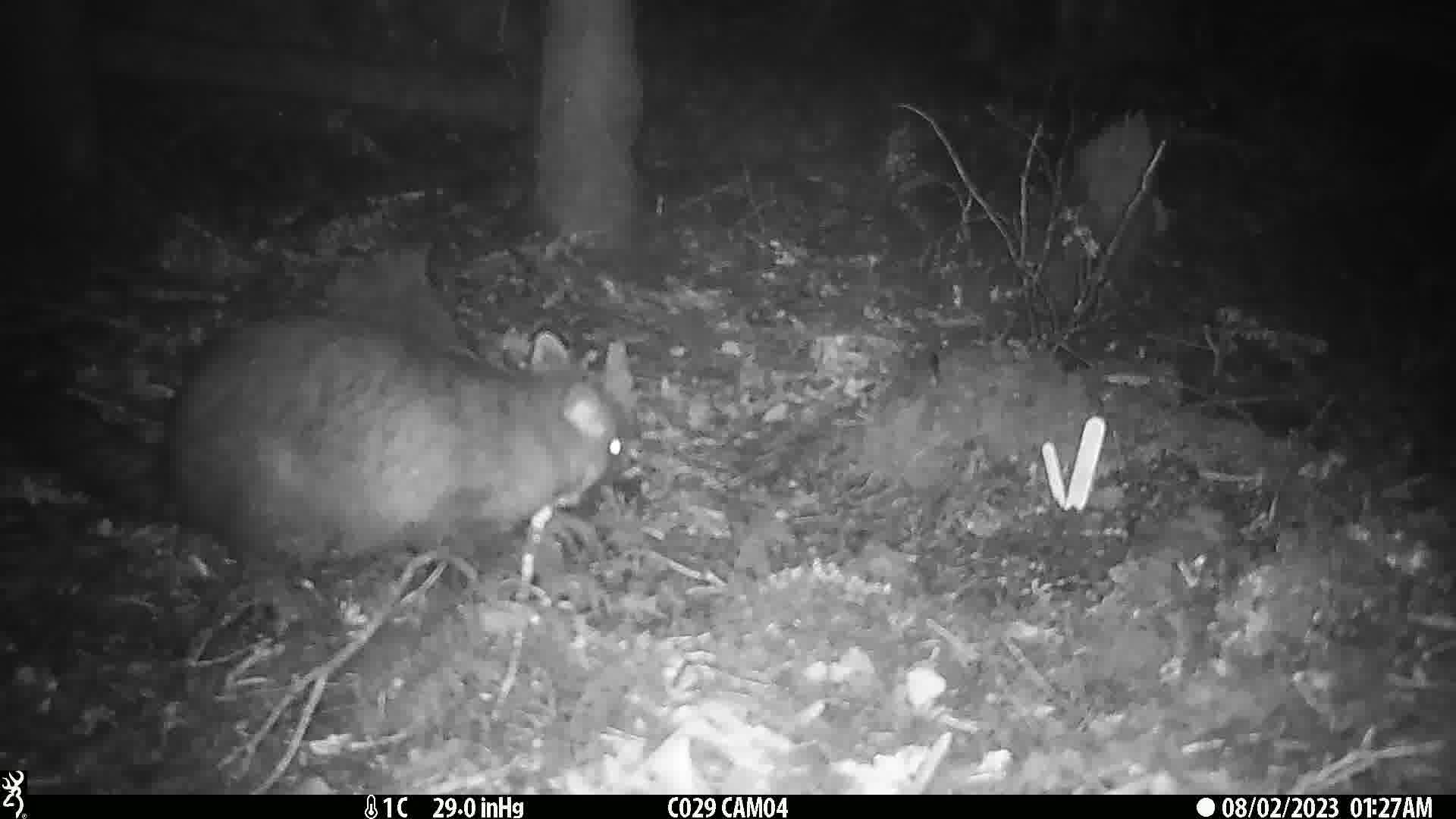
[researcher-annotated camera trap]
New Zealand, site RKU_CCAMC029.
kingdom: Animalia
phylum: Chordata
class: Mammalia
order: Diprotodontia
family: Phalangeridae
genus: Trichosurus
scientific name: Trichosurus vulpecula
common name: common brushtail possum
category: possum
Possum (common brushtail possum) (Trichosurus vulpecula).